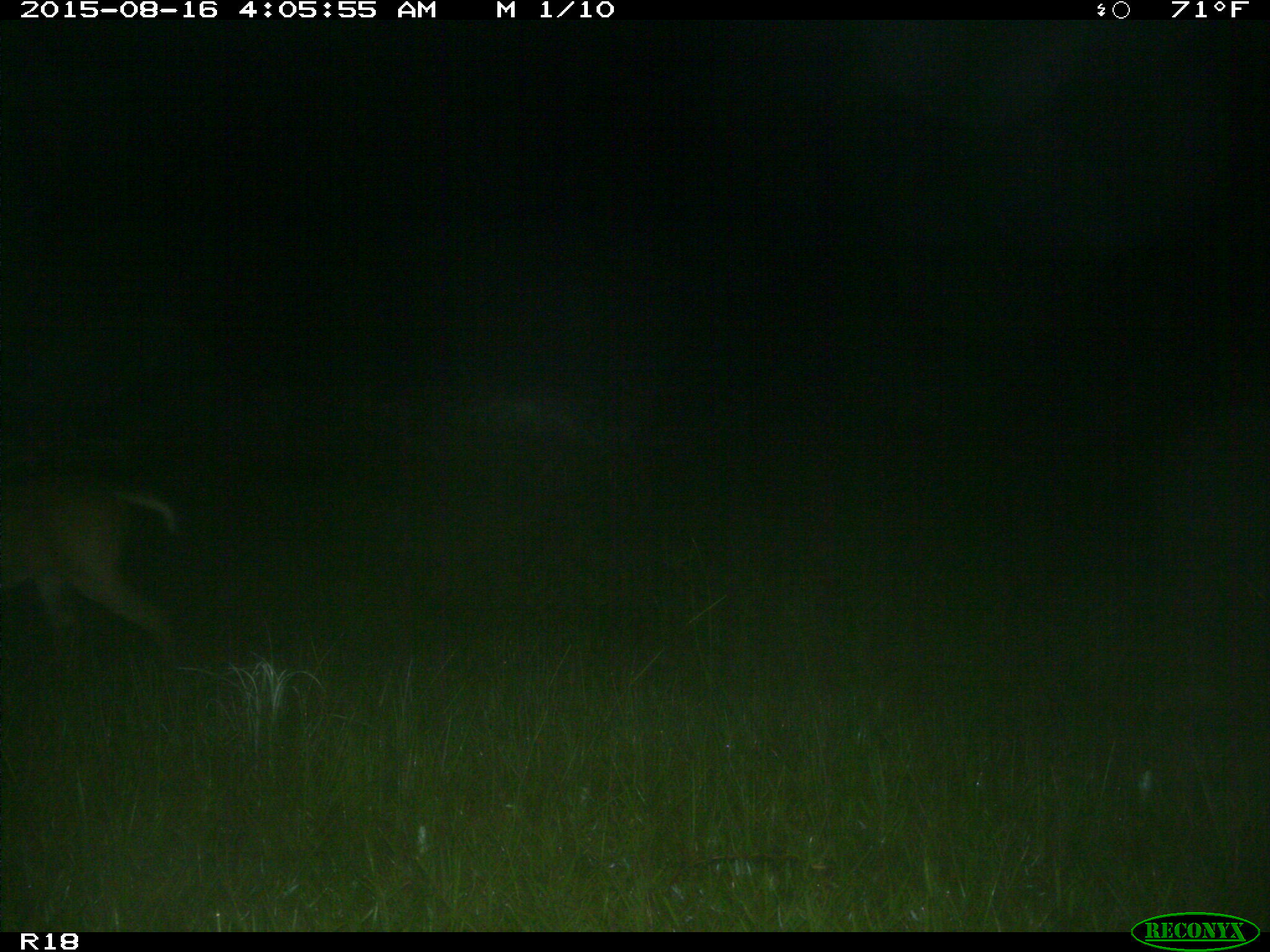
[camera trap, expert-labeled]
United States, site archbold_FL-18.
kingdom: Animalia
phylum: Chordata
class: Mammalia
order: Artiodactyla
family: Cervidae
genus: Odocoileus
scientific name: Odocoileus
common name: deer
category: unidentified deer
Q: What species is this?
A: Unidentified deer (deer) (Odocoileus).